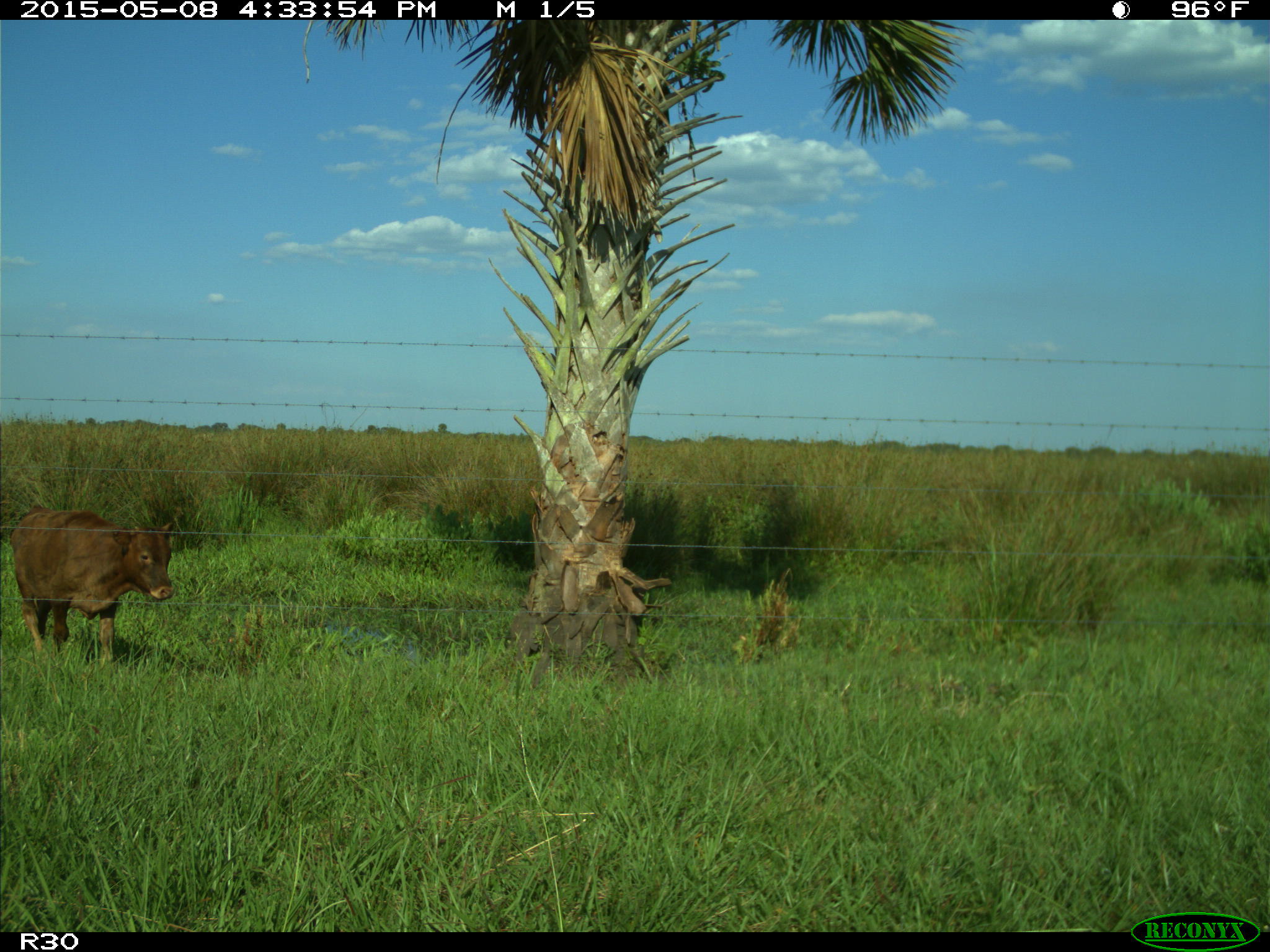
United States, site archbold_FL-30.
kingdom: Animalia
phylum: Chordata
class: Mammalia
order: Artiodactyla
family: Bovidae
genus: Bos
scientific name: Bos taurus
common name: domestic cow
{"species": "Bos taurus (domestic cow)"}